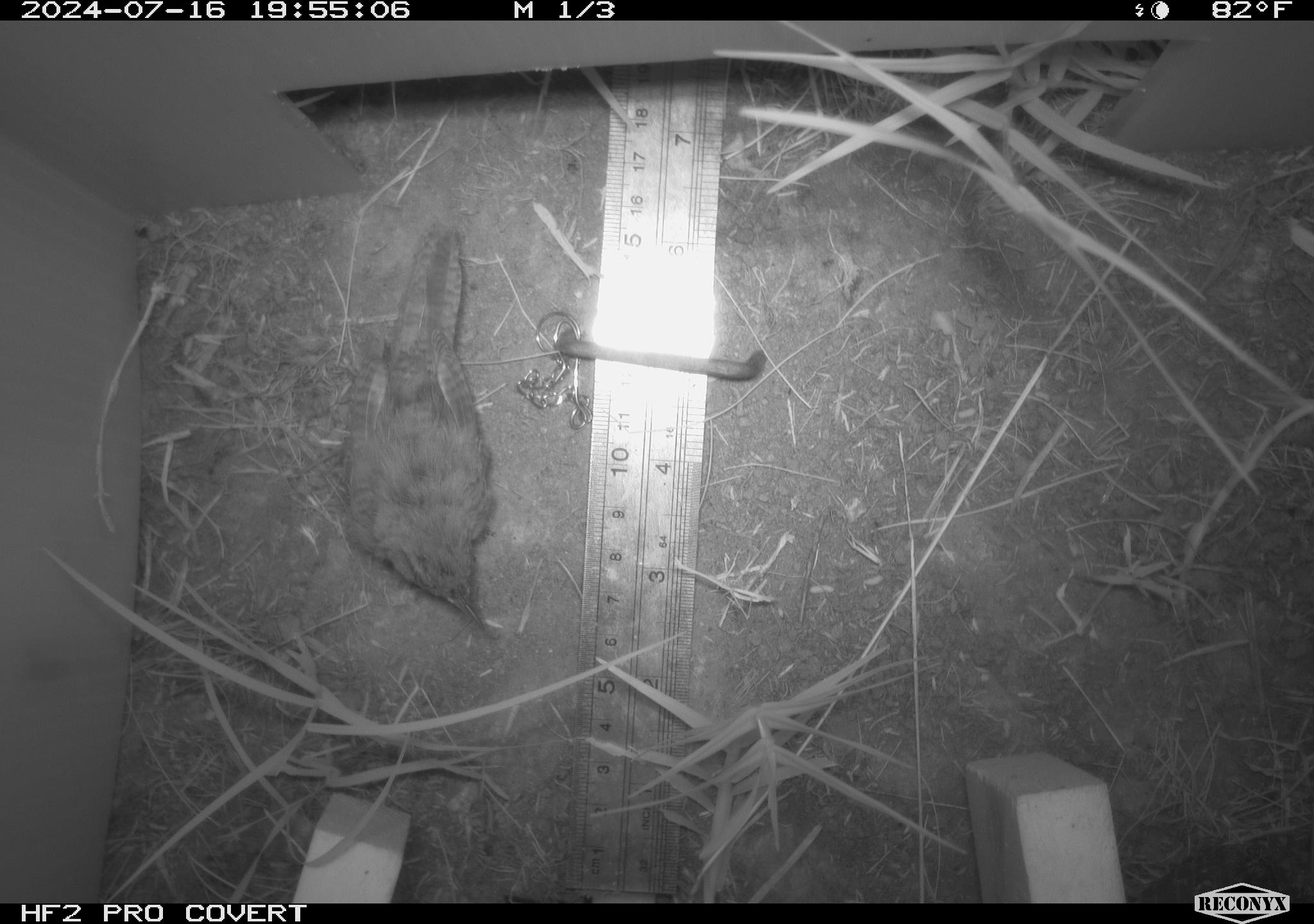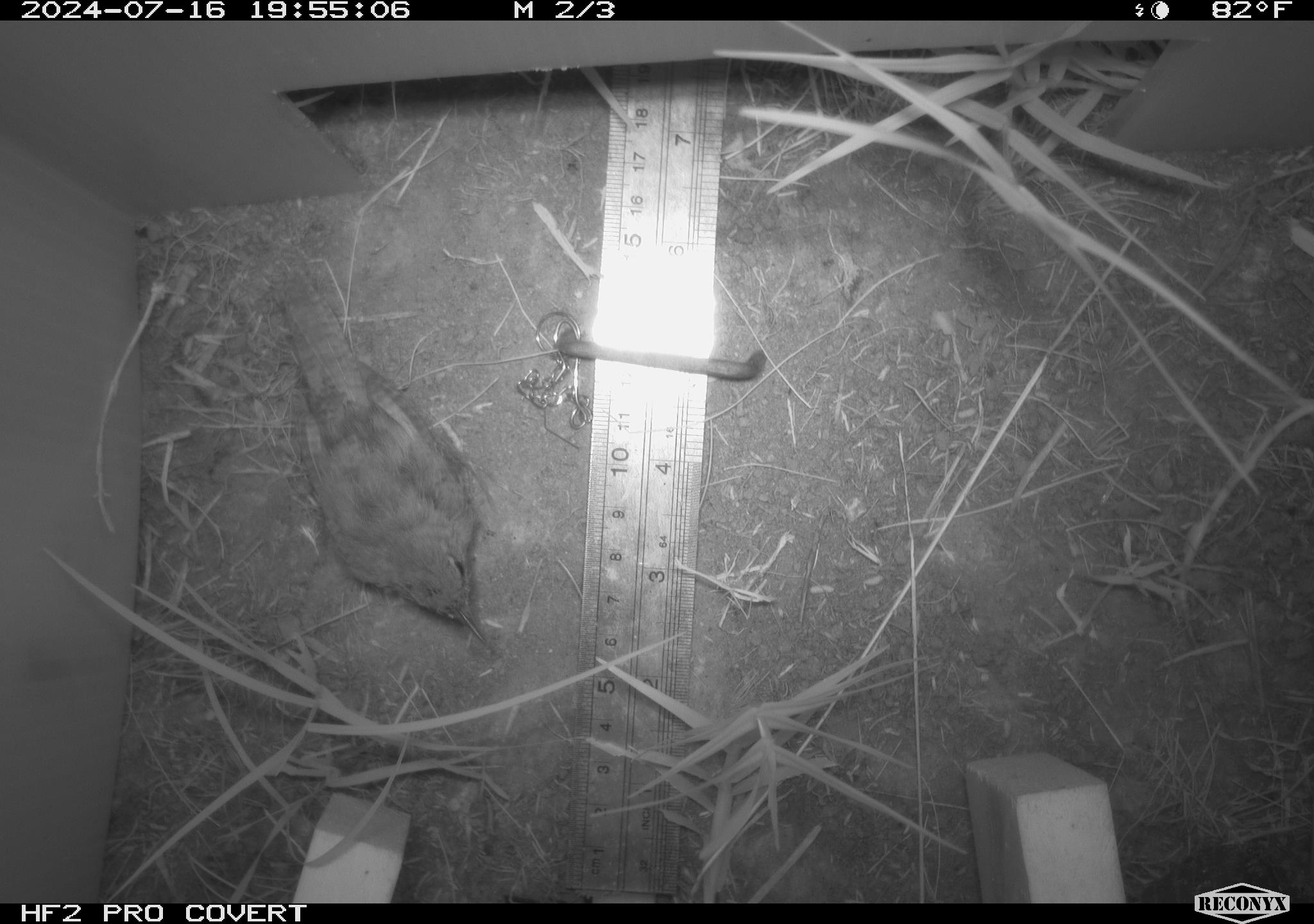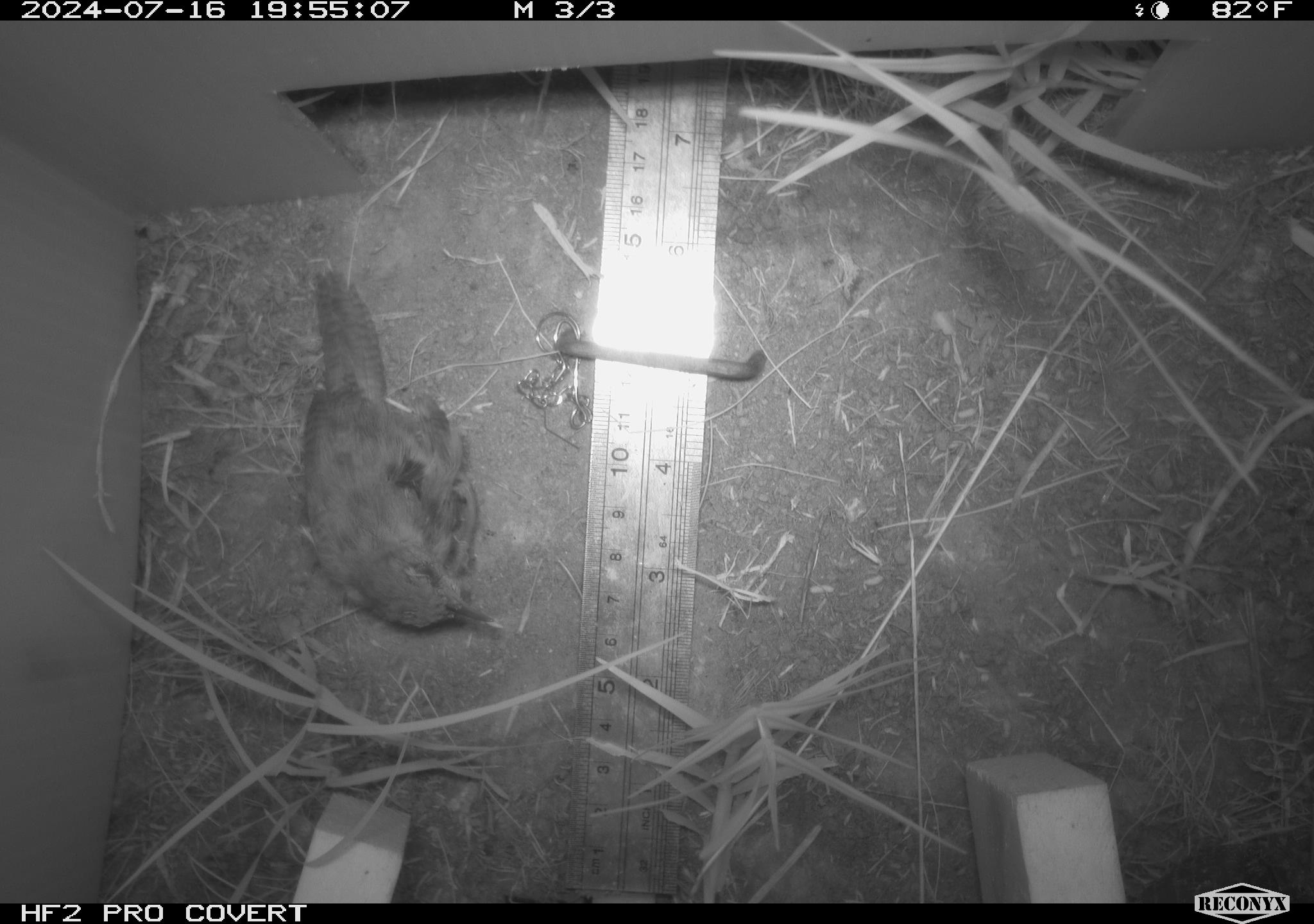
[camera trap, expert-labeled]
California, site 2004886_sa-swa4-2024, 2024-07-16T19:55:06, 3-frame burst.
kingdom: Animalia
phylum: Chordata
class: Aves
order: Passeriformes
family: Troglodytidae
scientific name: Troglodytidae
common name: wren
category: troglodytidae family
Troglodytidae family (wren) (Troglodytidae).